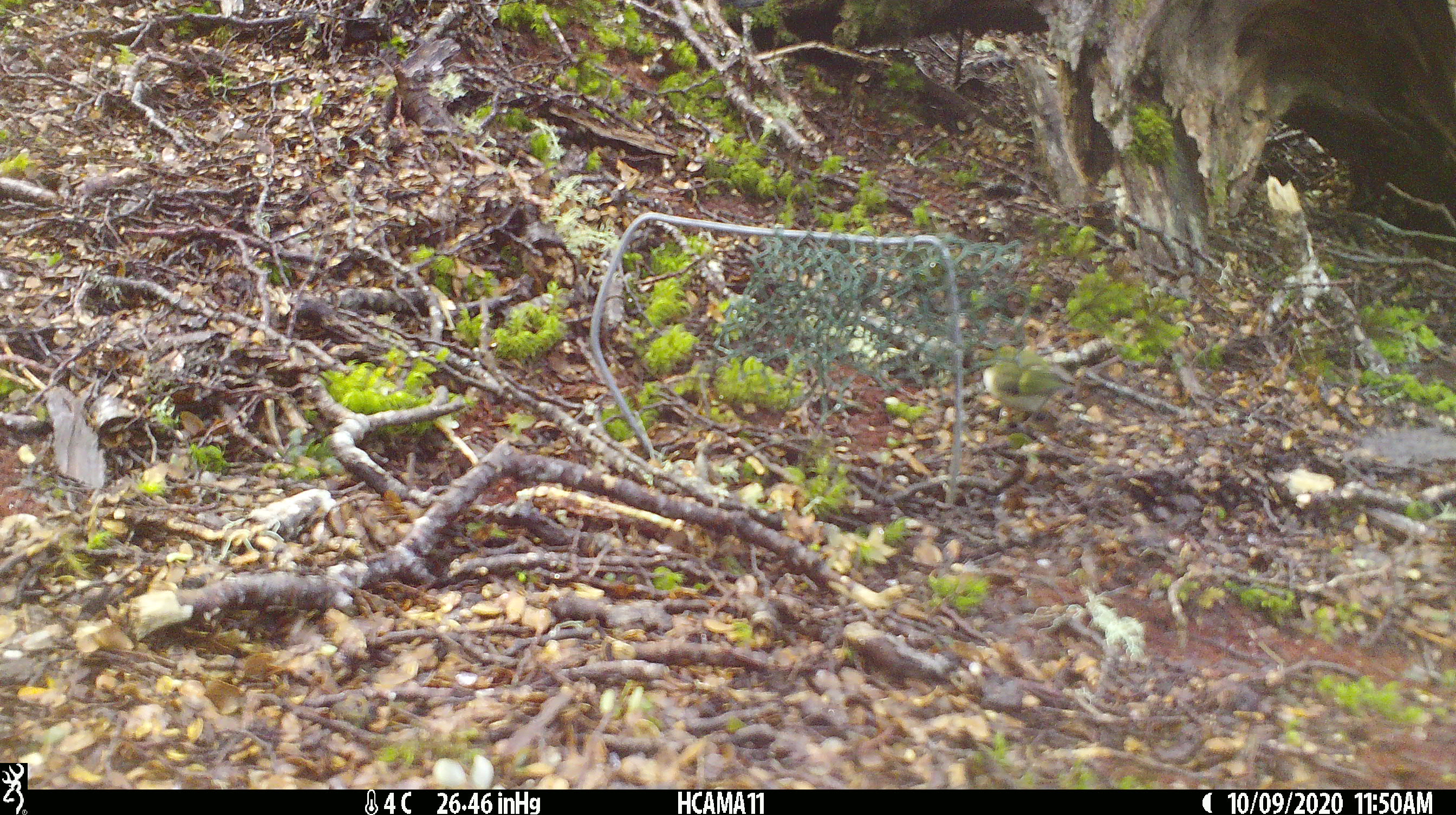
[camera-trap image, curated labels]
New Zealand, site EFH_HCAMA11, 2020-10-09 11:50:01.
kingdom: Animalia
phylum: Chordata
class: Aves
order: Passeriformes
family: Acanthisittidae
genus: Acanthisitta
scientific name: Acanthisitta chloris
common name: rifleman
Rifleman (Acanthisitta chloris).